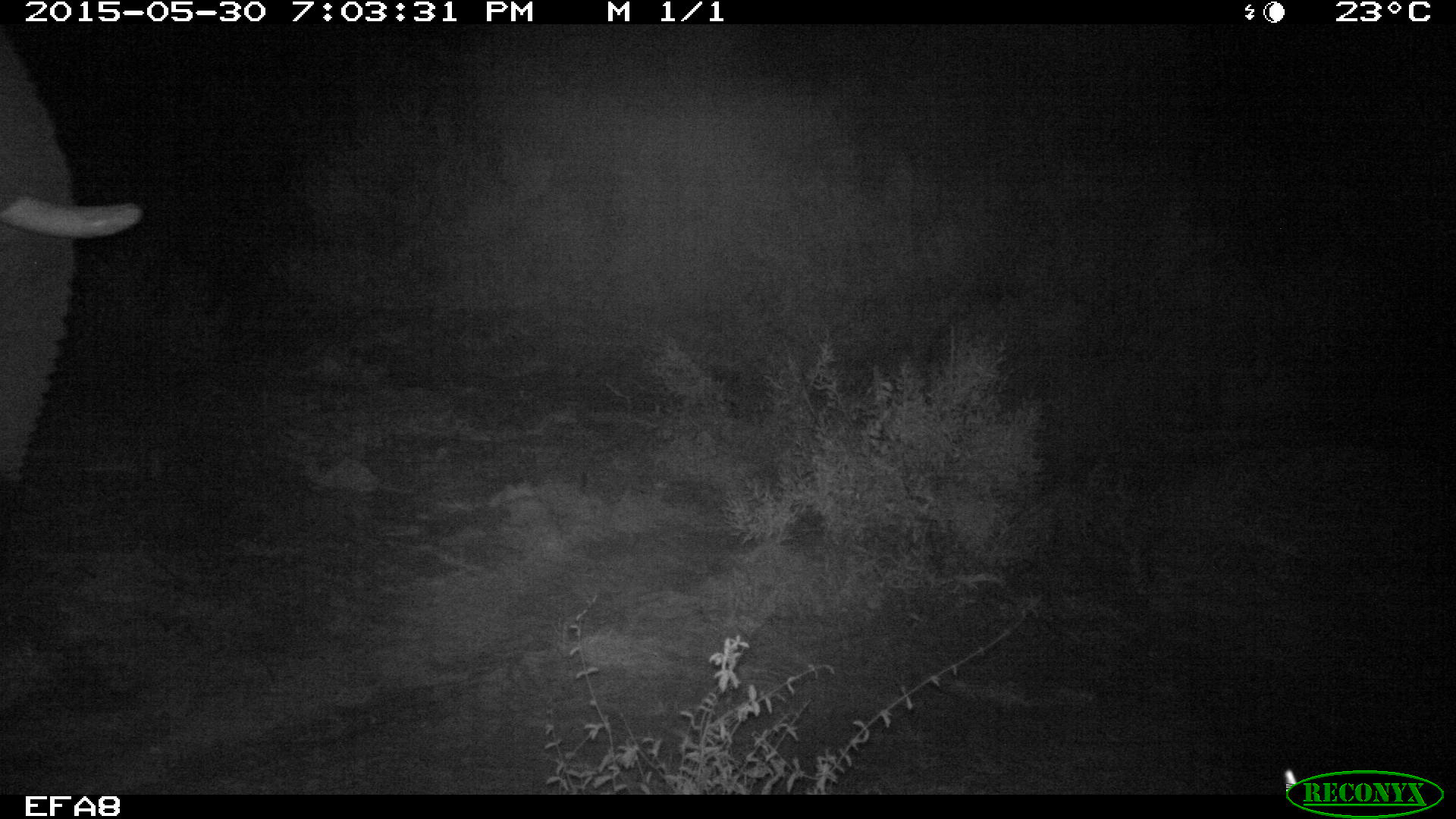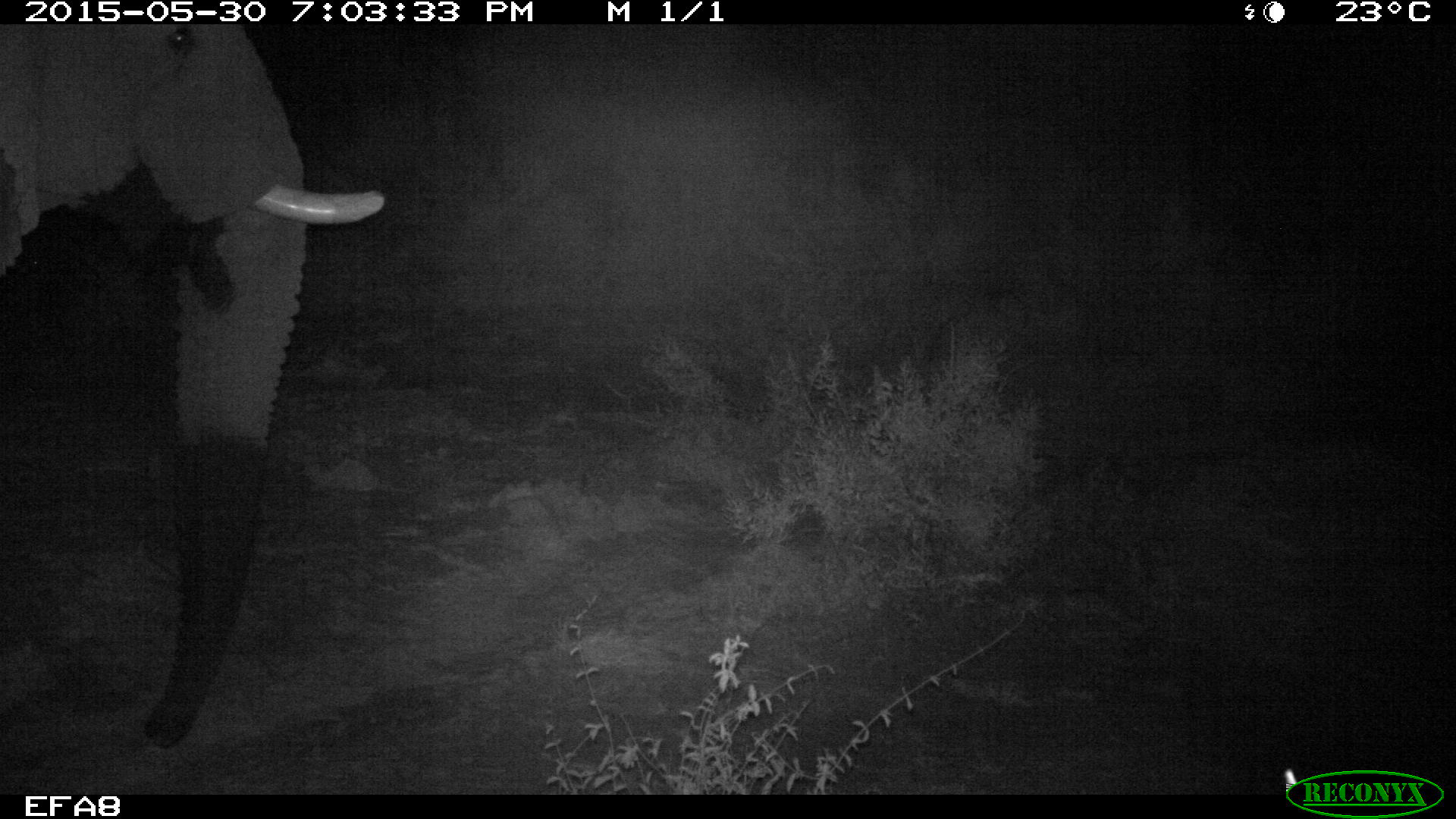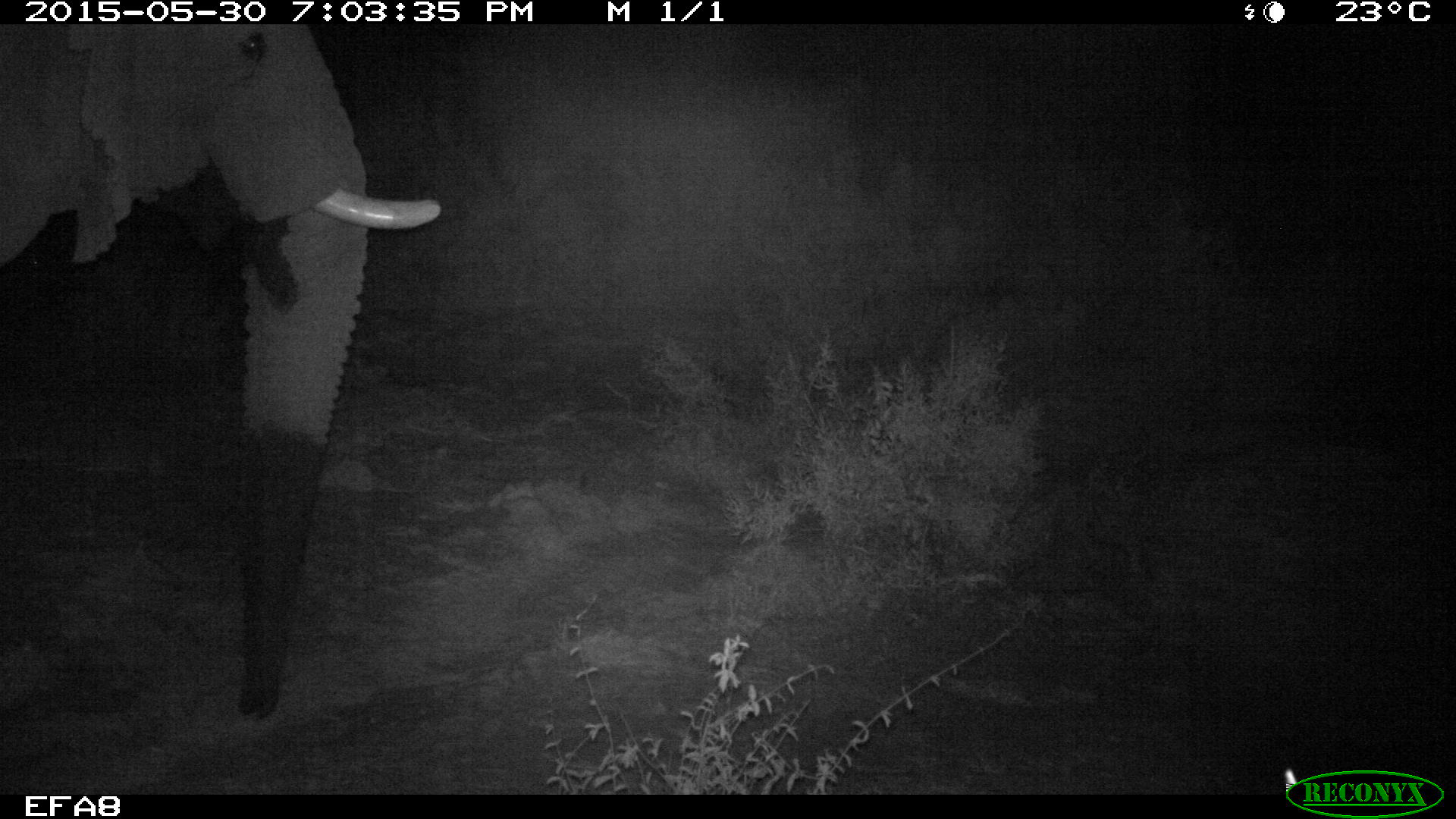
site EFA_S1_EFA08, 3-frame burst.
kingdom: Animalia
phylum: Chordata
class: Mammalia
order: Proboscidea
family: Elephantidae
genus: Loxodonta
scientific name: Loxodonta africana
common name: african bush elephant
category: elephant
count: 1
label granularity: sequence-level